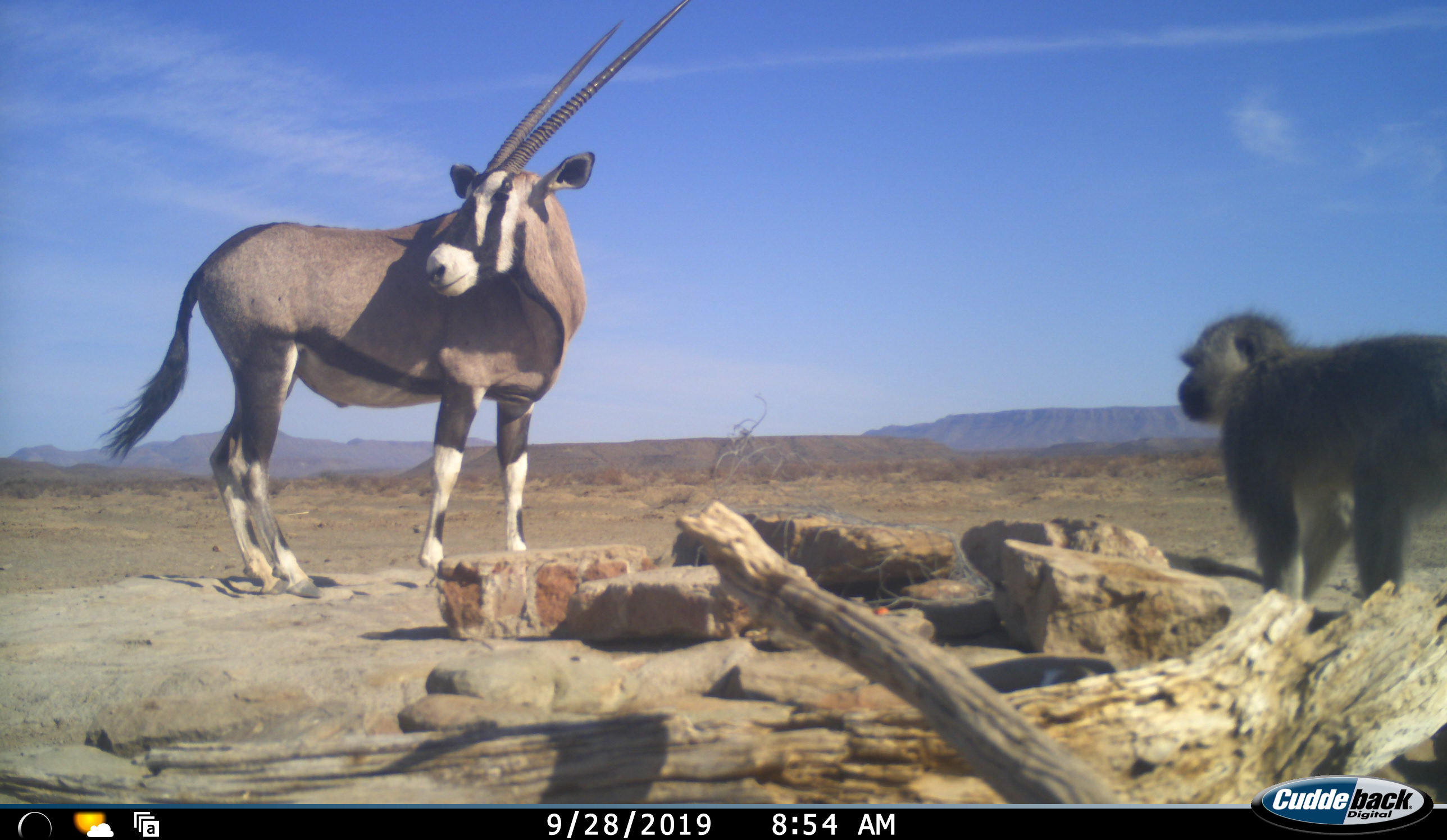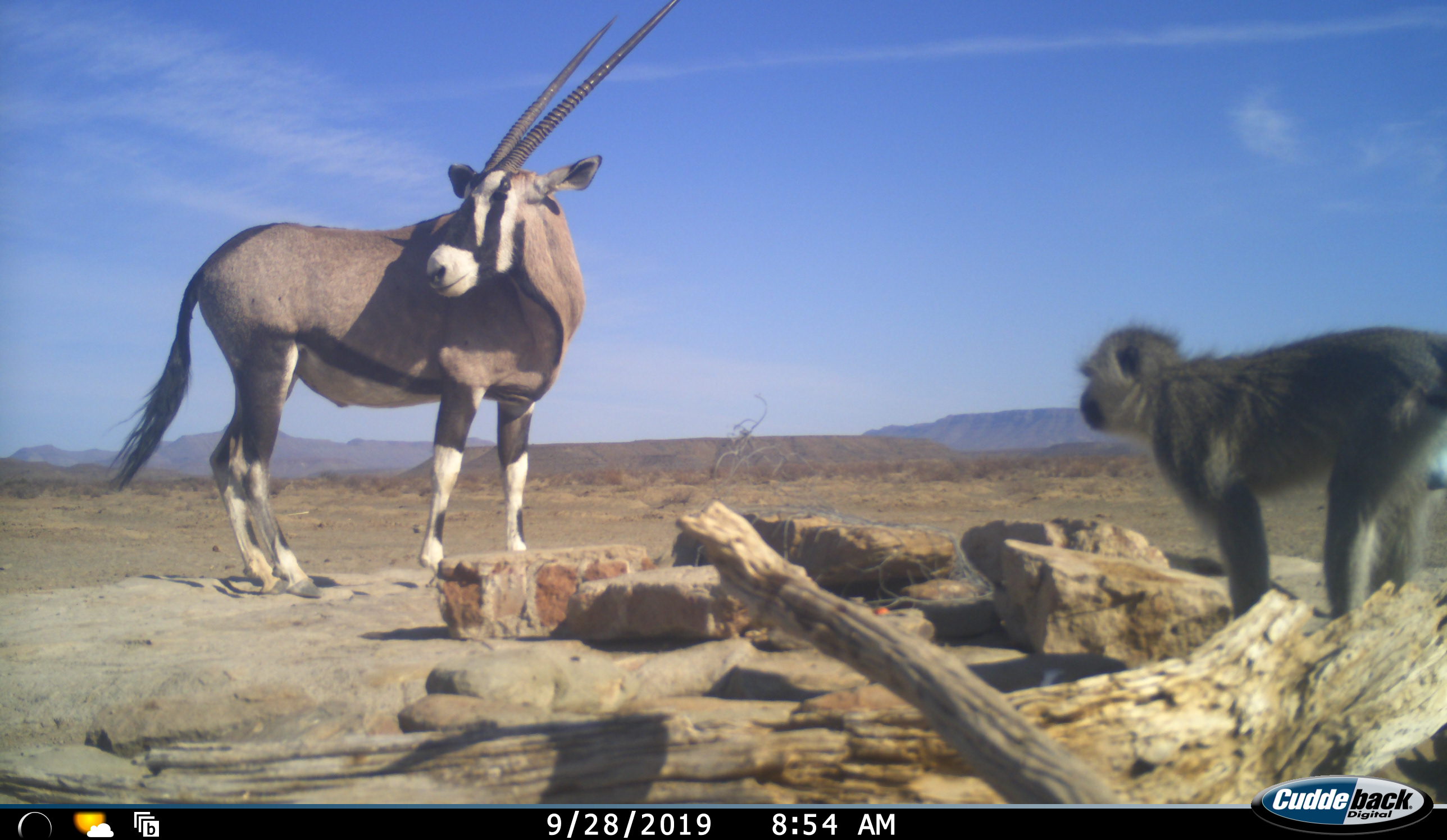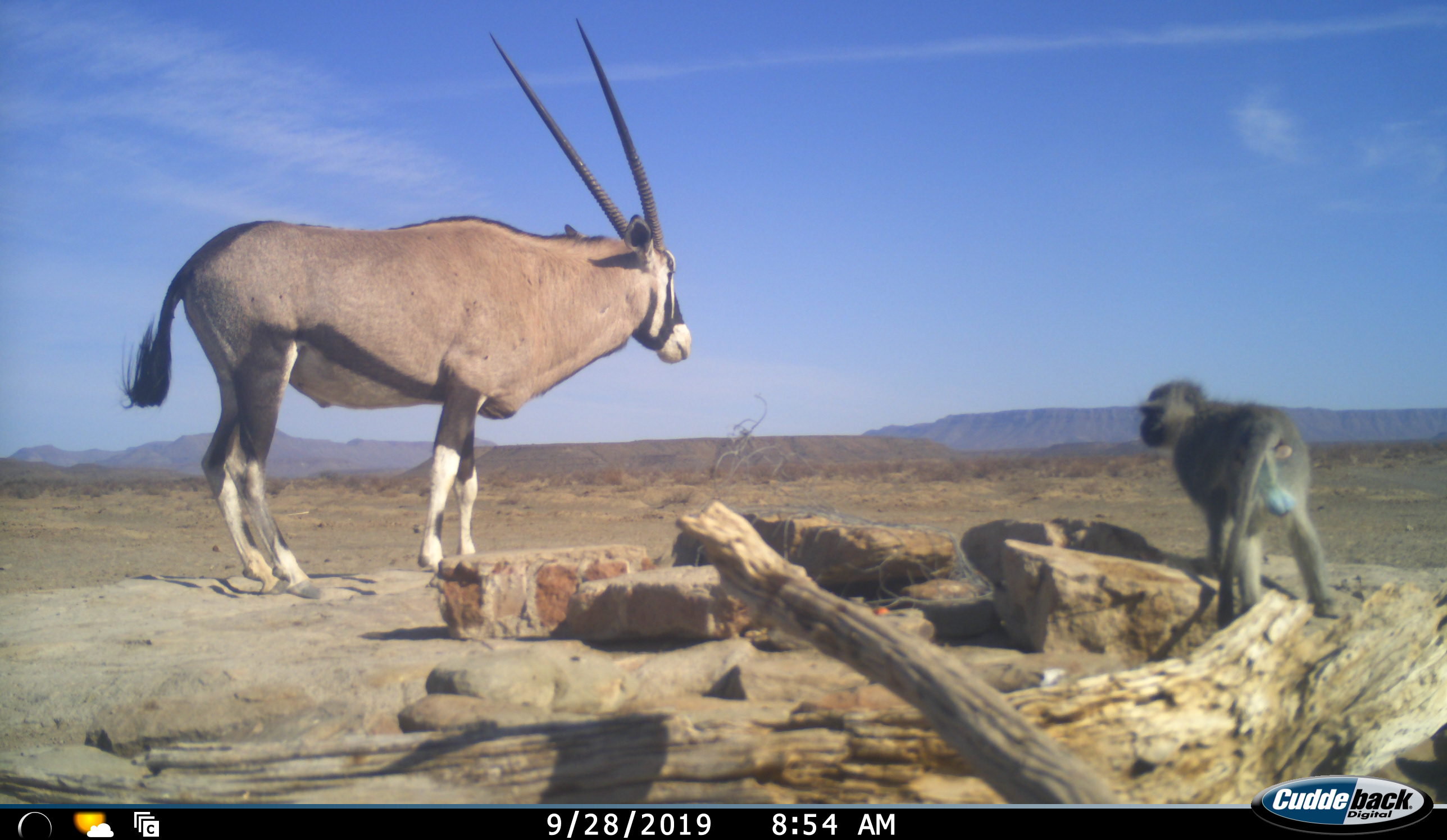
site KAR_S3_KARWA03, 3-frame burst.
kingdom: Animalia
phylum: Chordata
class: Mammalia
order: Artiodactyla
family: Bovidae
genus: Oryx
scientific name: Oryx gazella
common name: gemsbok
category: oryx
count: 1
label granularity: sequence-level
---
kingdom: Animalia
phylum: Chordata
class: Mammalia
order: Primates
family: Cercopithecidae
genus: Chlorocebus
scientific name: Chlorocebus pygerythrus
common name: vervet monkey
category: monkeyvervet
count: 1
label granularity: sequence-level